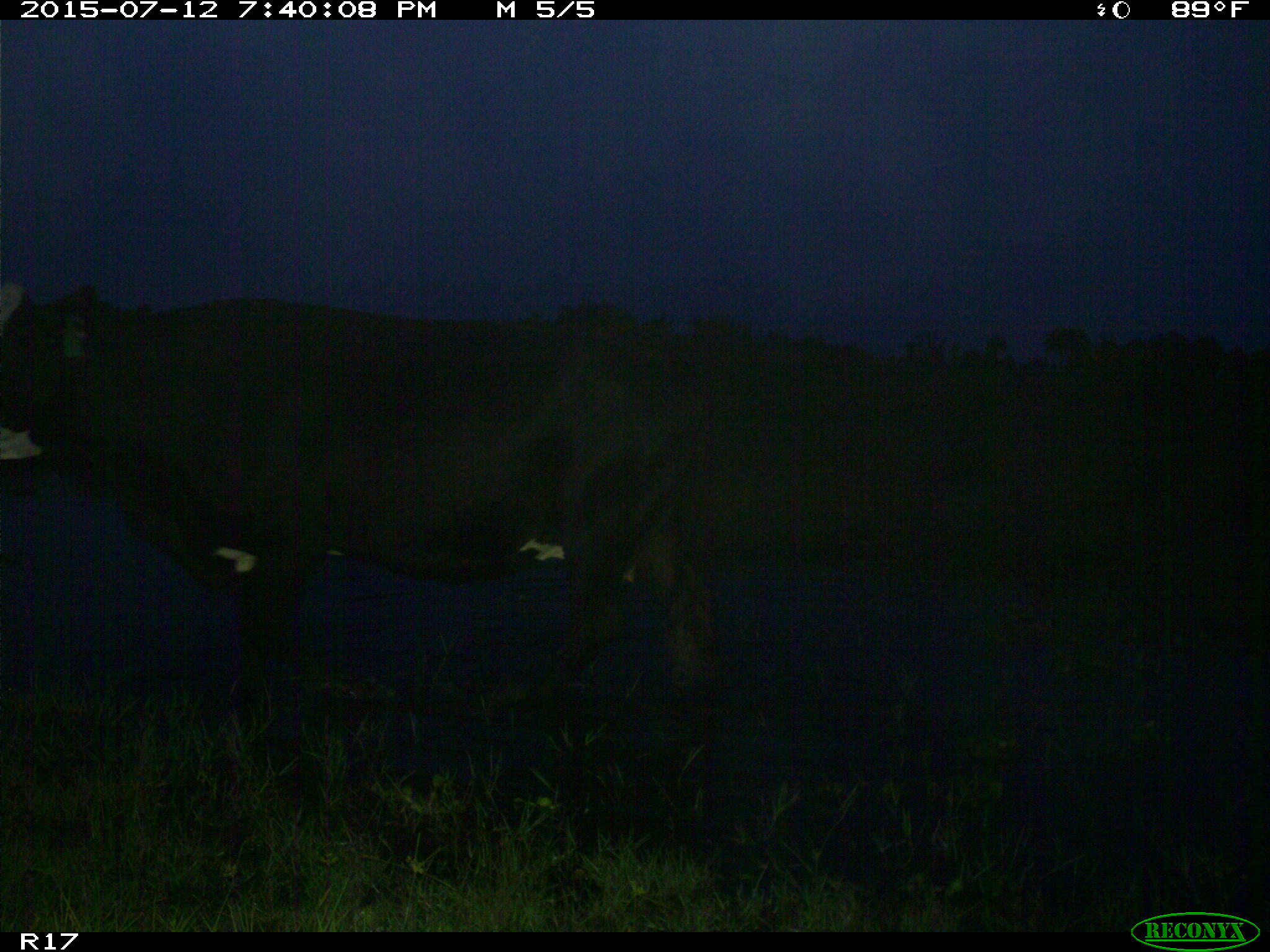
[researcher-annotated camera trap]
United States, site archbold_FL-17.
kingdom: Animalia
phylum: Chordata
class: Mammalia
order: Artiodactyla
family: Bovidae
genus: Bos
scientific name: Bos taurus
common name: domestic cow